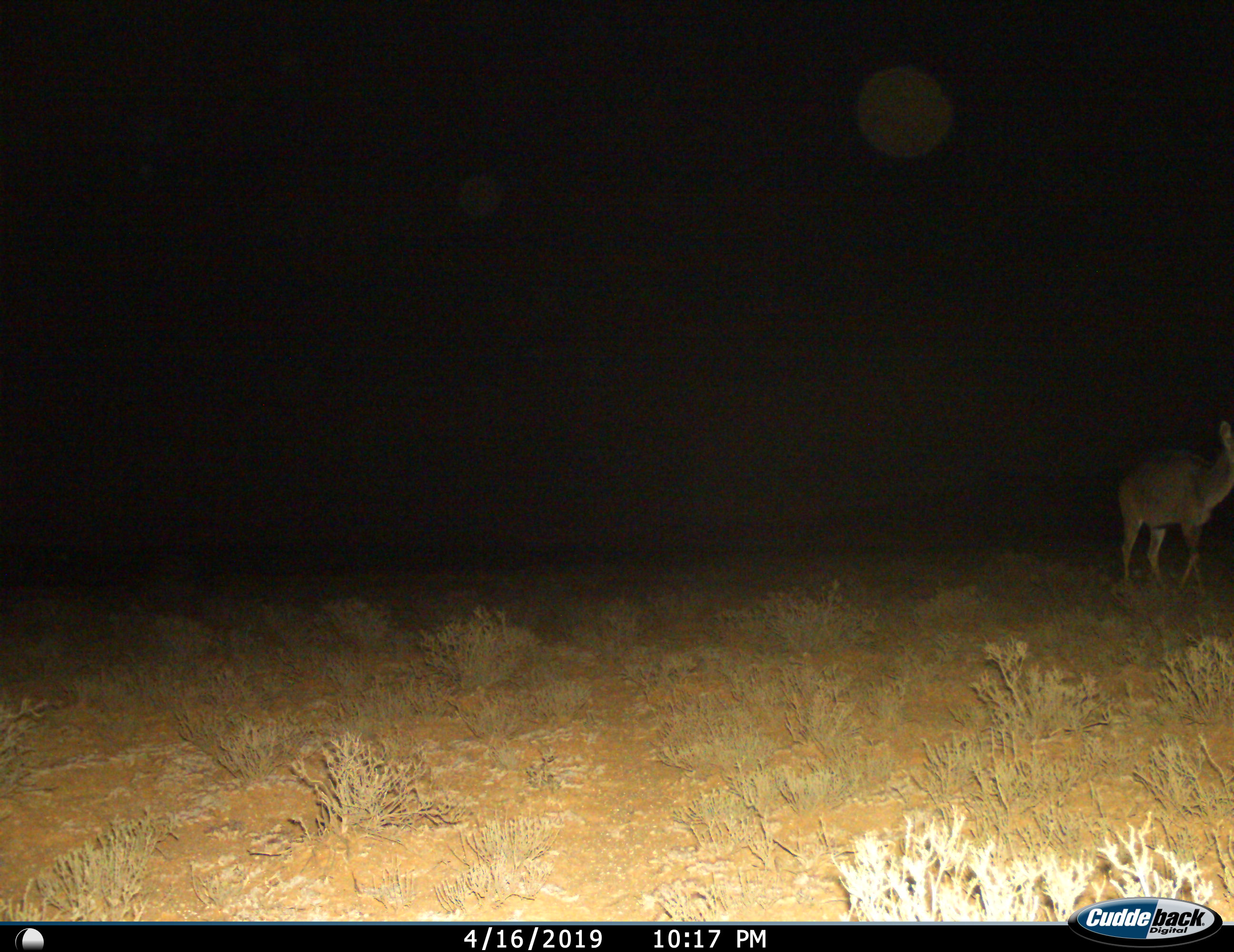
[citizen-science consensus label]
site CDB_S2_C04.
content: unidentified animal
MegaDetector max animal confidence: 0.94